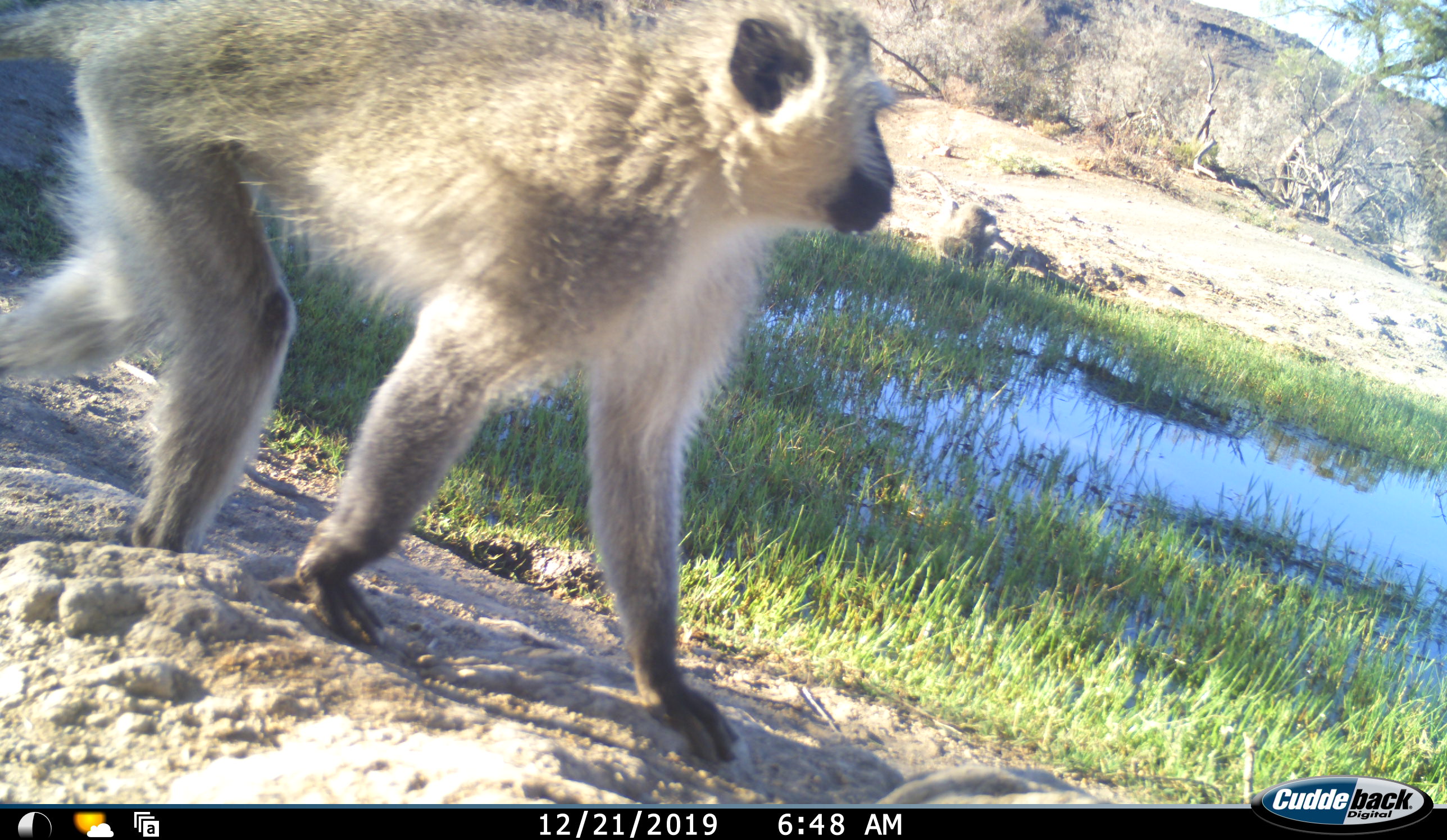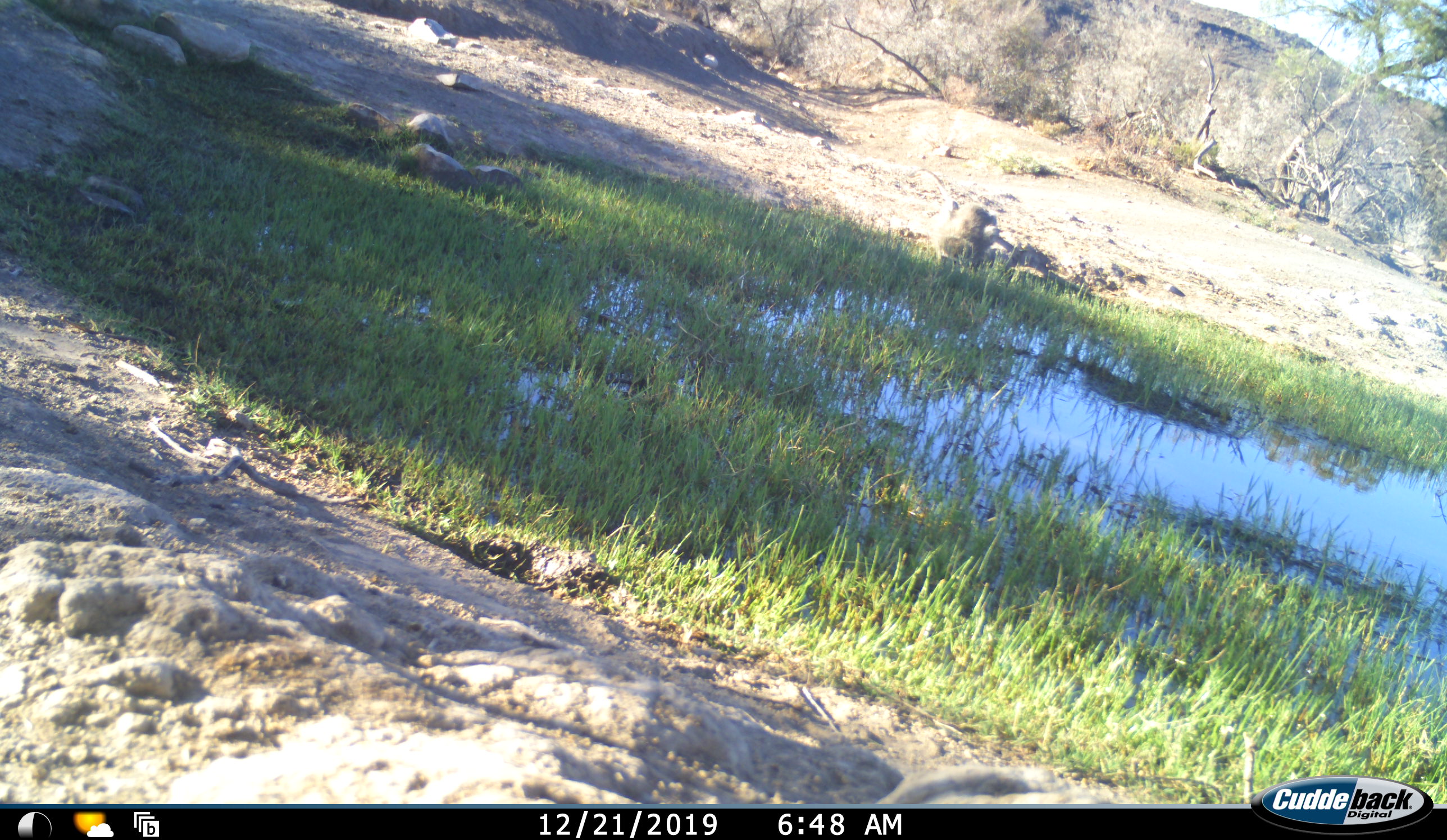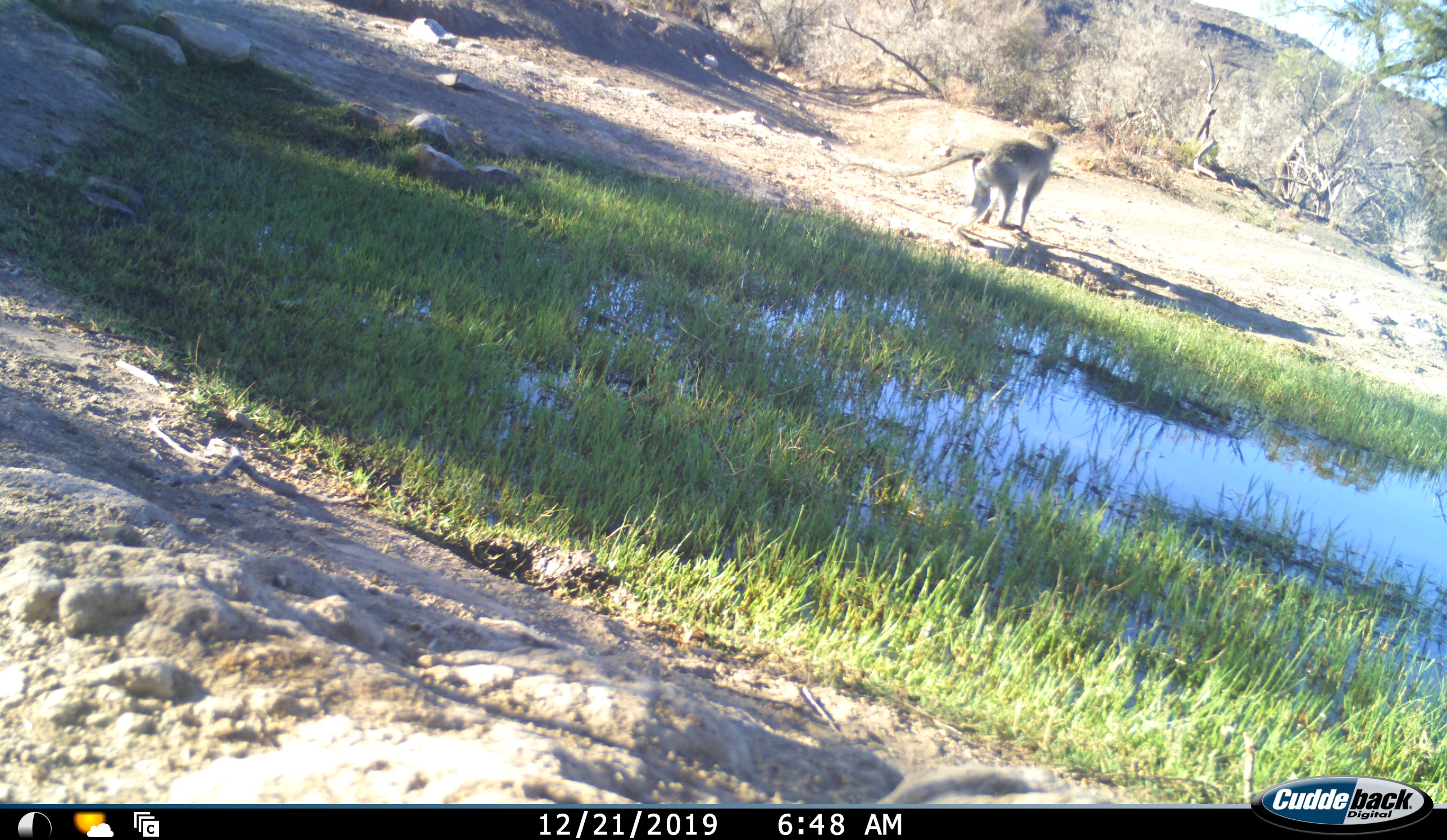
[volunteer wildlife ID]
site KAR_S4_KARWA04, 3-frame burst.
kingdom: Animalia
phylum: Chordata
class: Mammalia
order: Primates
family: Cercopithecidae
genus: Chlorocebus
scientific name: Chlorocebus pygerythrus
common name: vervet monkey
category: monkeyvervet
Monkeyvervet (vervet monkey) (Chlorocebus pygerythrus), count 2. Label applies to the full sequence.